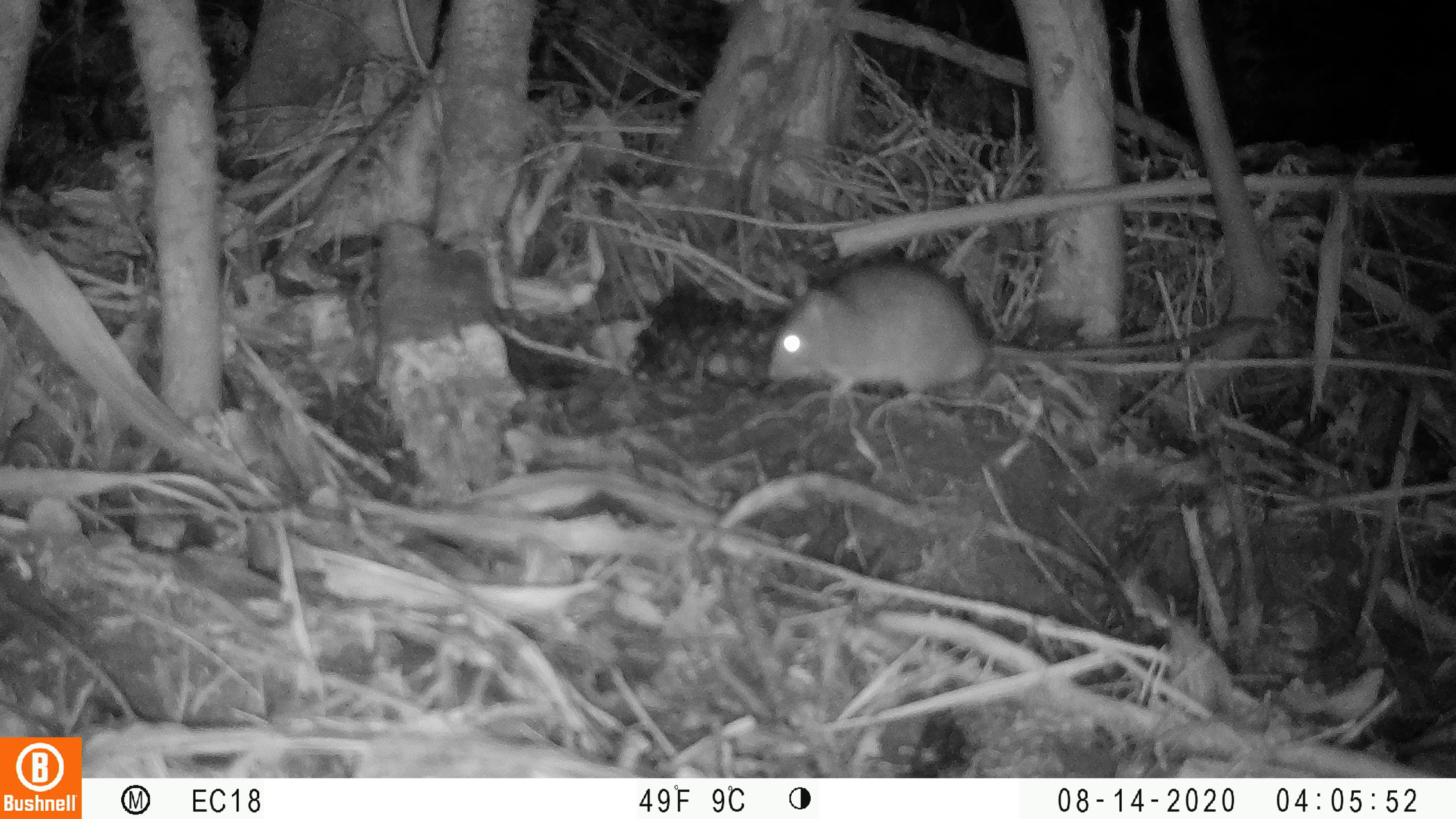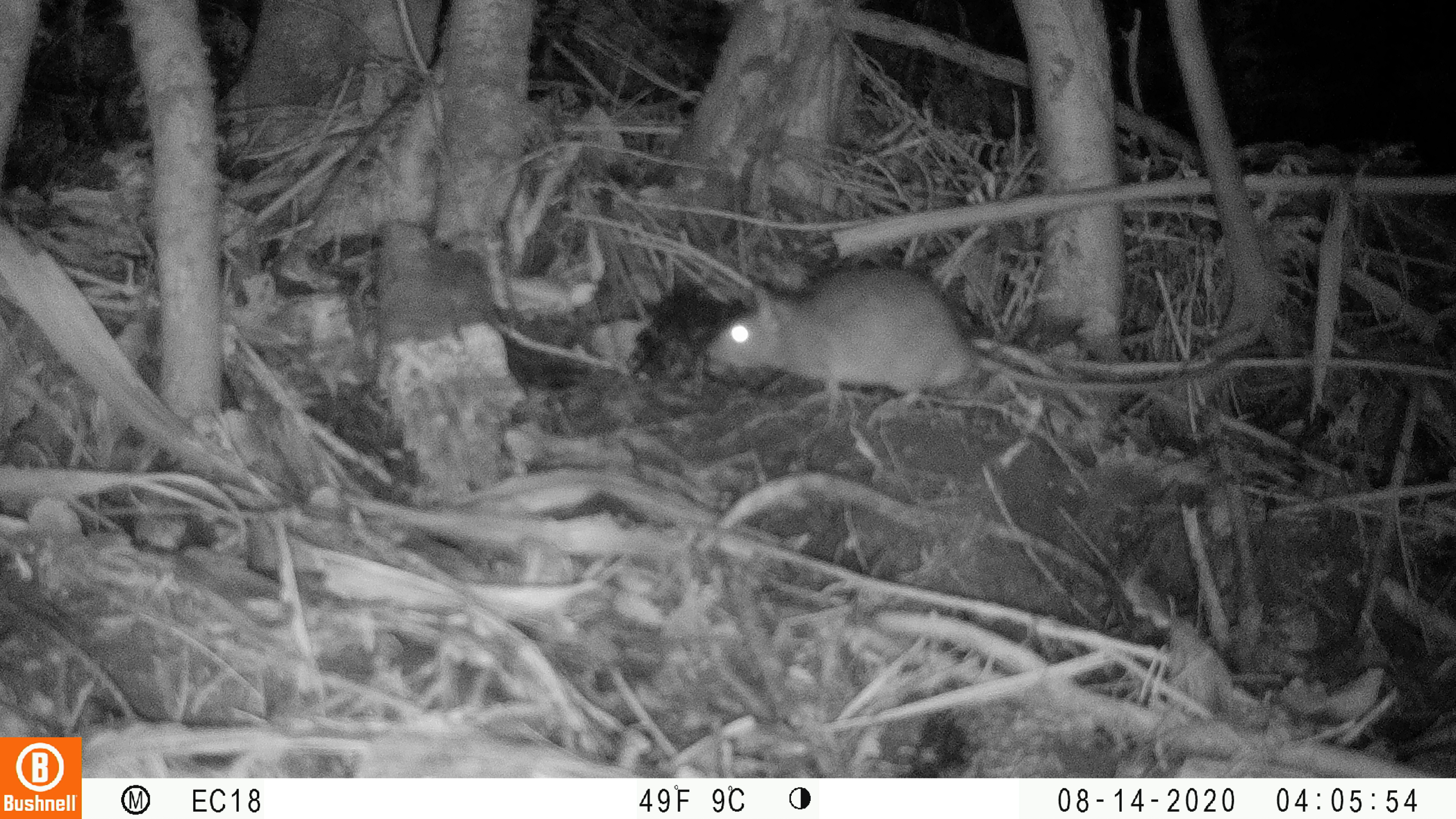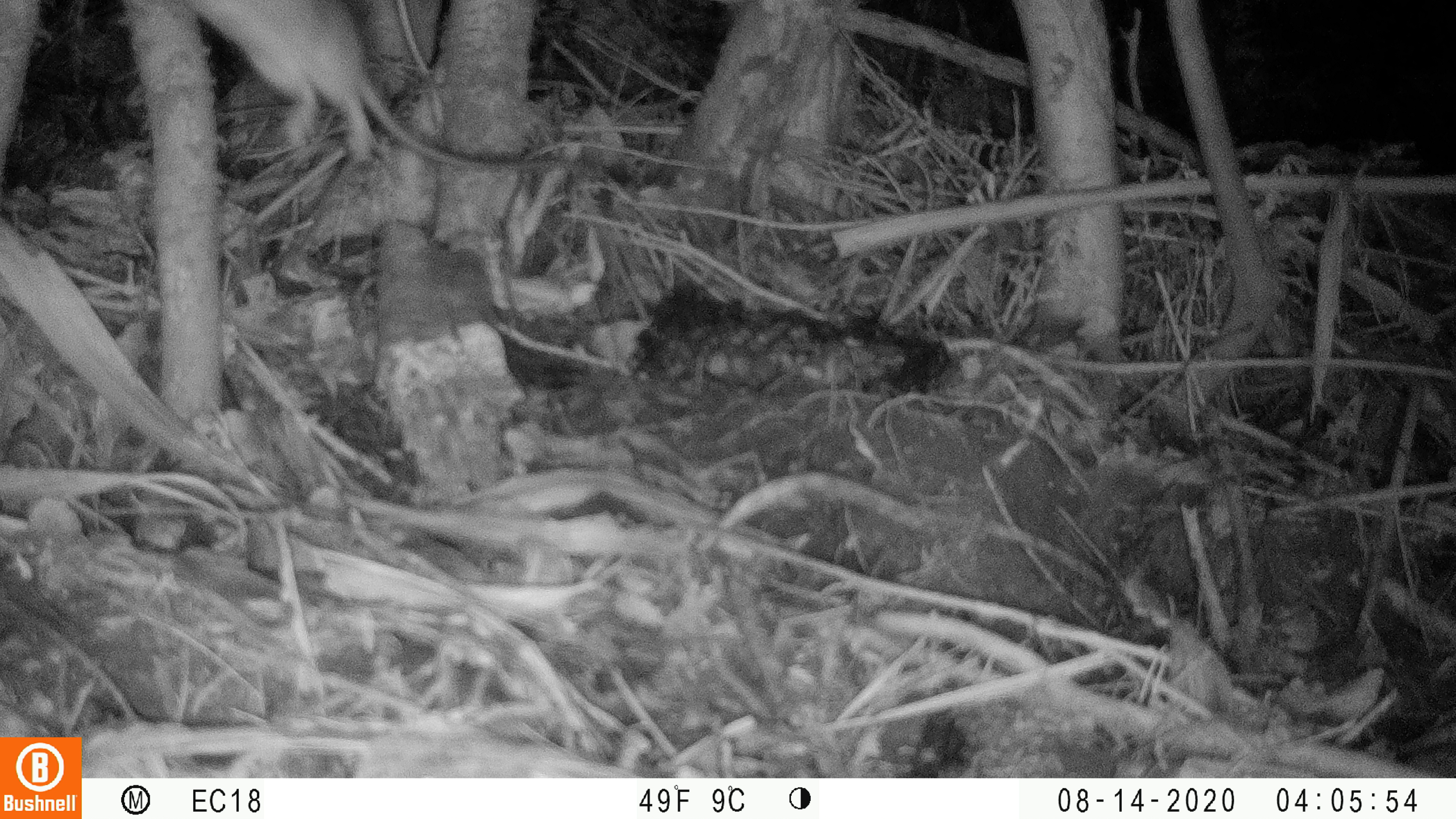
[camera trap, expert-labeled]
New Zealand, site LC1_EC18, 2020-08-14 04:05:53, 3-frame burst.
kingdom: Animalia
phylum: Chordata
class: Mammalia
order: Rodentia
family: Muridae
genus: Rattus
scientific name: Rattus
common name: rat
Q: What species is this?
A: Rat (Rattus).